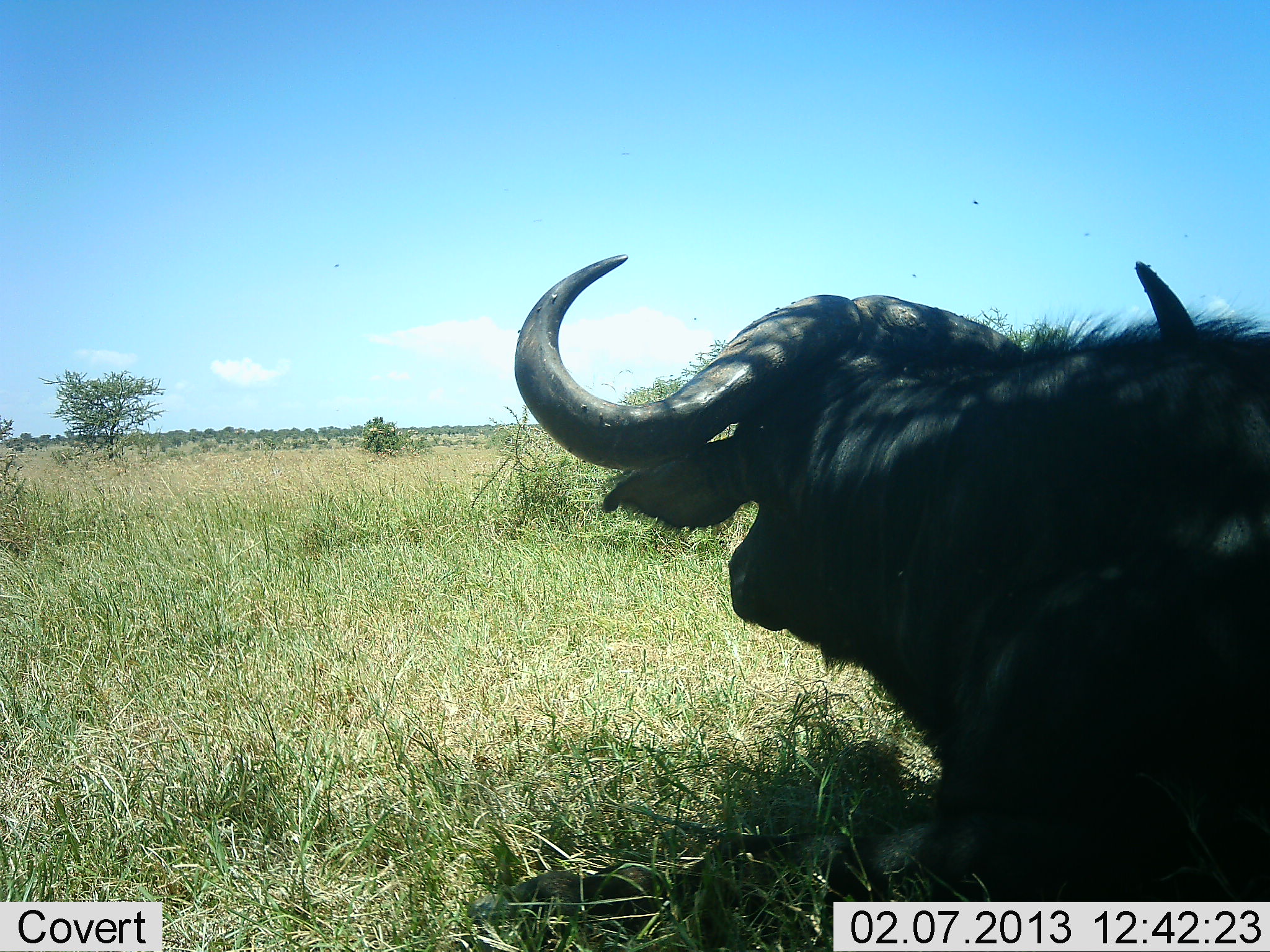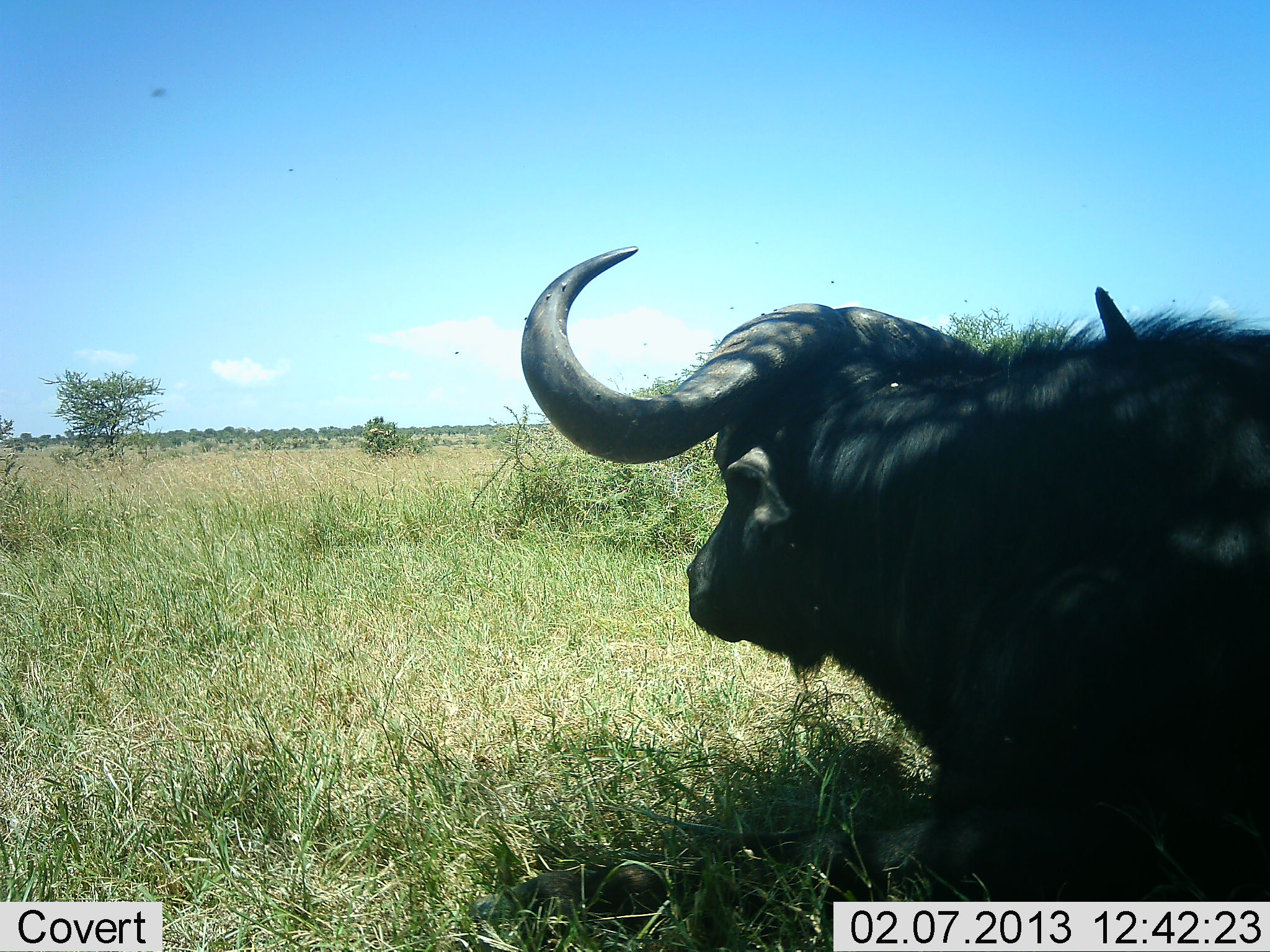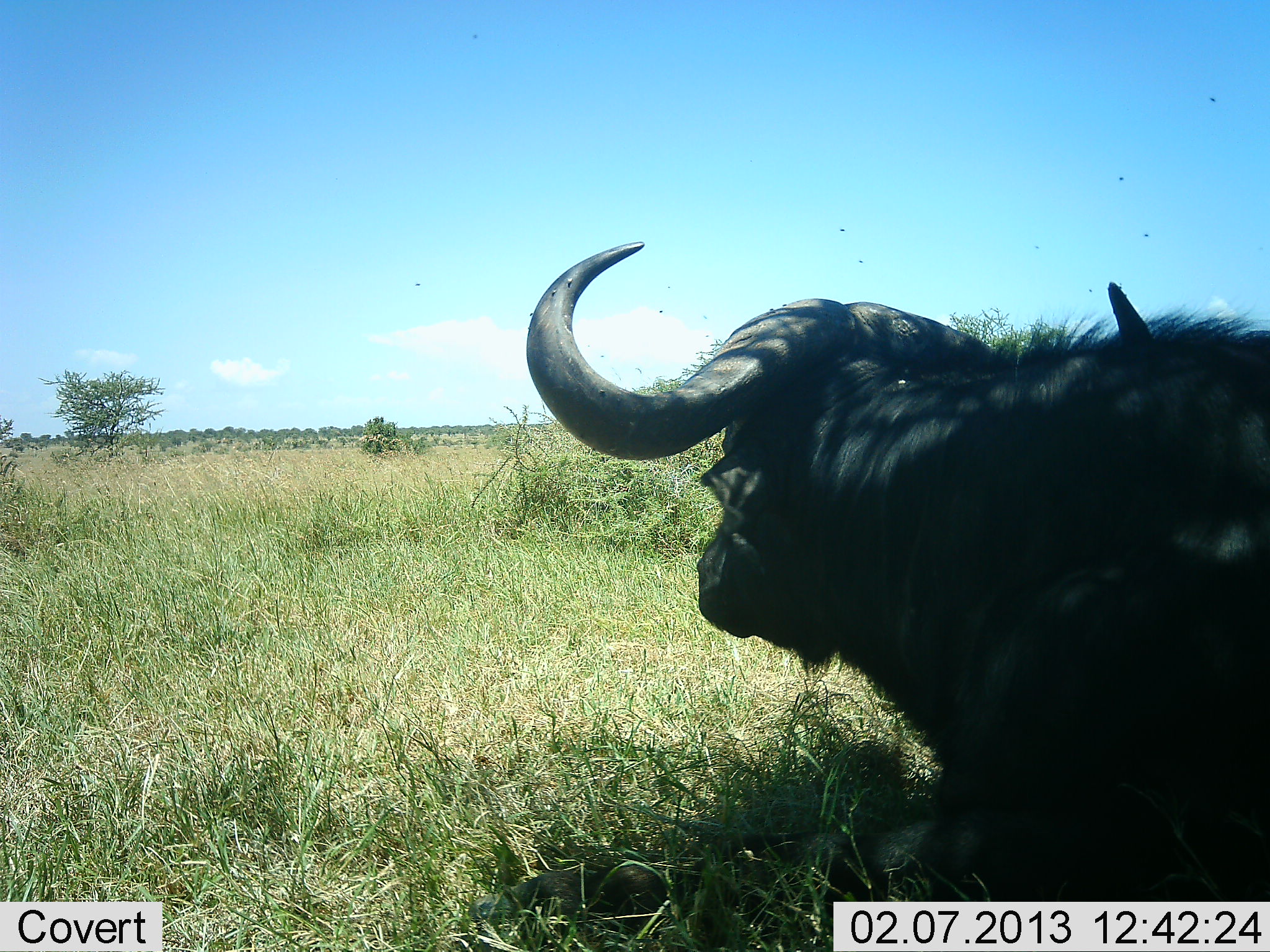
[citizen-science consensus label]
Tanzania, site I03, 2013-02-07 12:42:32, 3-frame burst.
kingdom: Animalia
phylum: Chordata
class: Mammalia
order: Artiodactyla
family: Bovidae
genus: Syncerus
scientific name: Syncerus caffer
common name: cape buffalo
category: buffalo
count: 1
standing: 17%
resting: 83%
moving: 0%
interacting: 0%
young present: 0%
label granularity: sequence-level